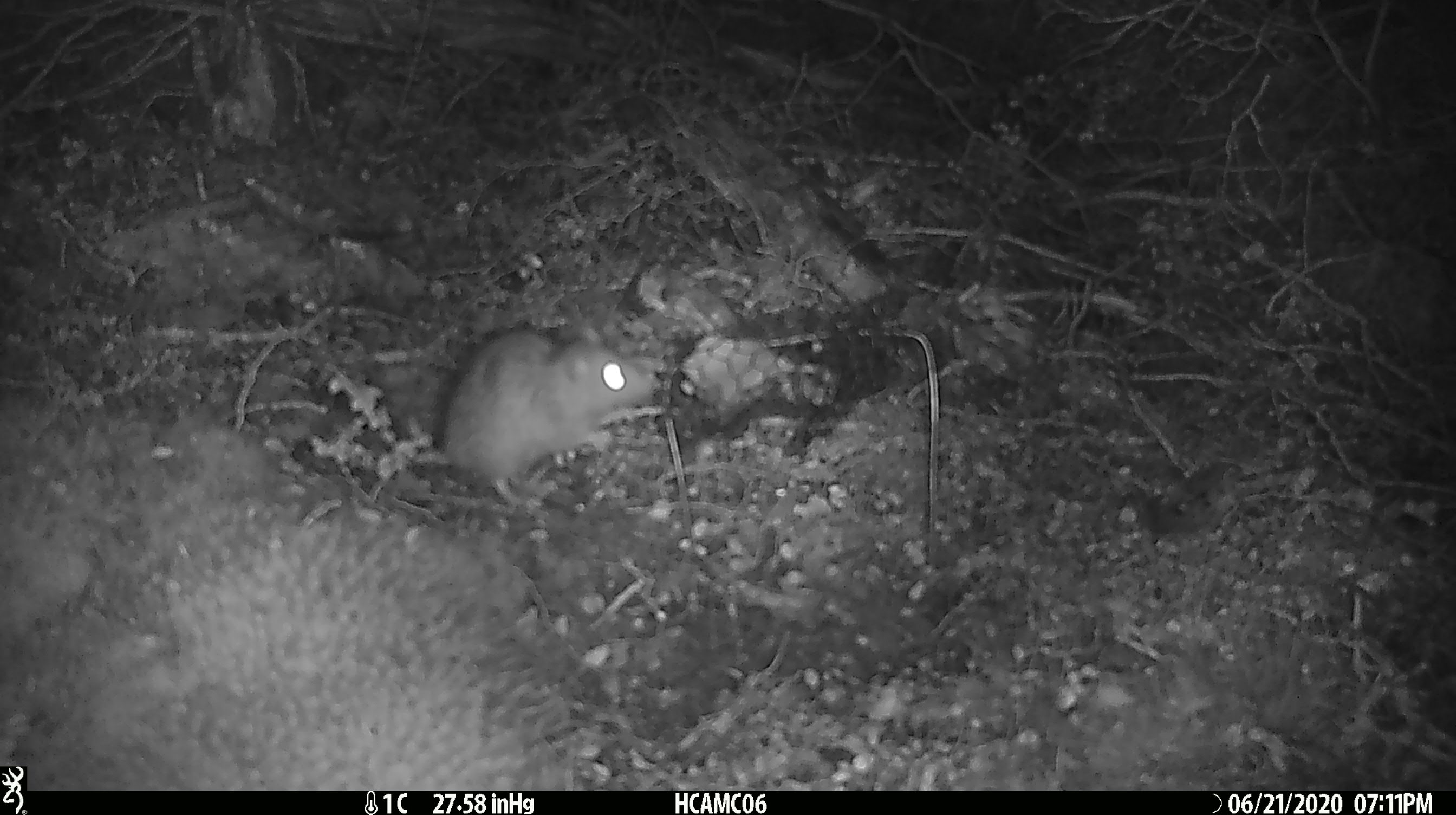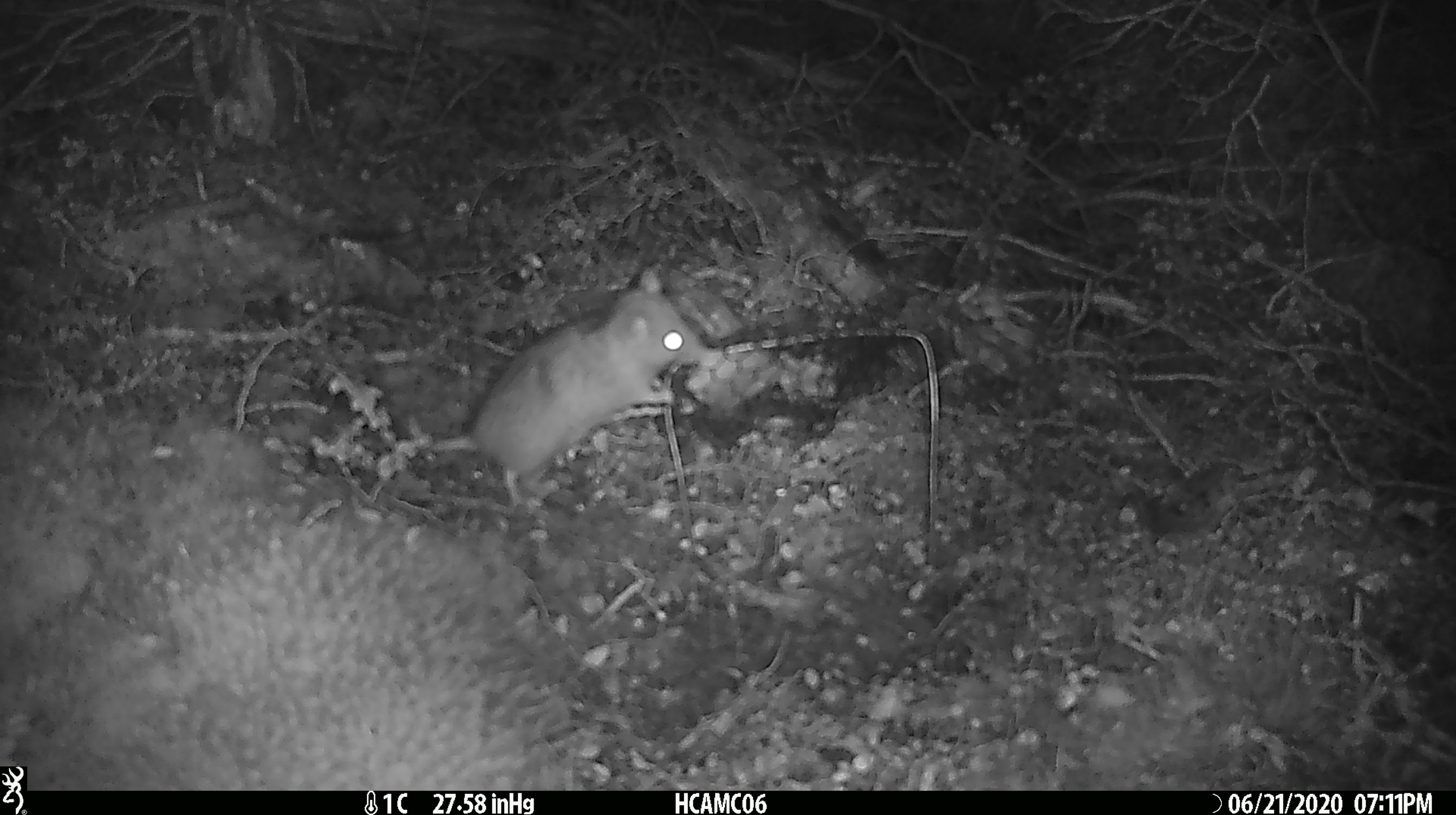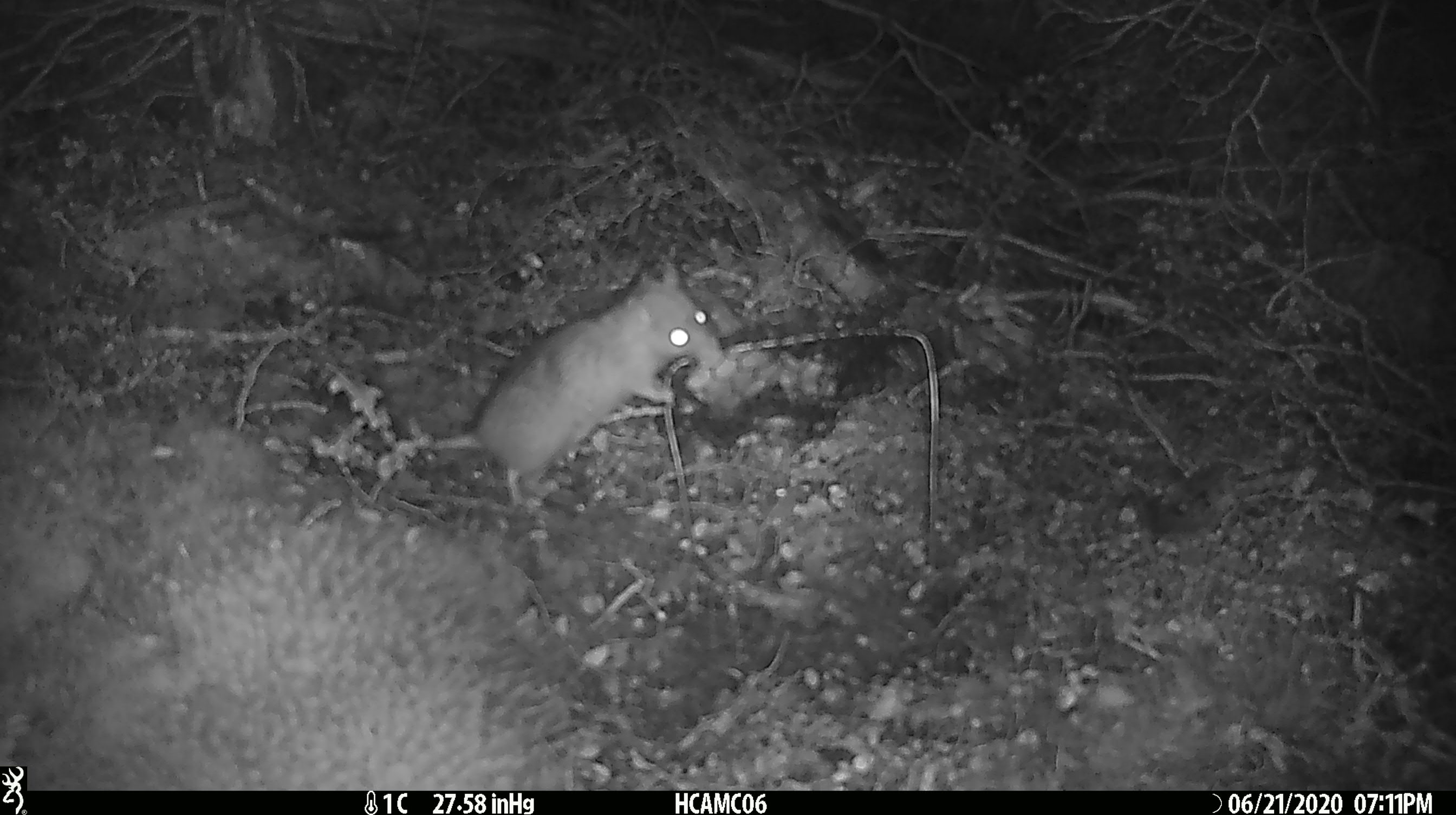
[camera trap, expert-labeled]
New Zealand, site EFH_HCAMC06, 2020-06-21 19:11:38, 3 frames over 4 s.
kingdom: Animalia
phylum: Chordata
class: Mammalia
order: Rodentia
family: Muridae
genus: Rattus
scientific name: Rattus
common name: rat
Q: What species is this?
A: Rat (Rattus).